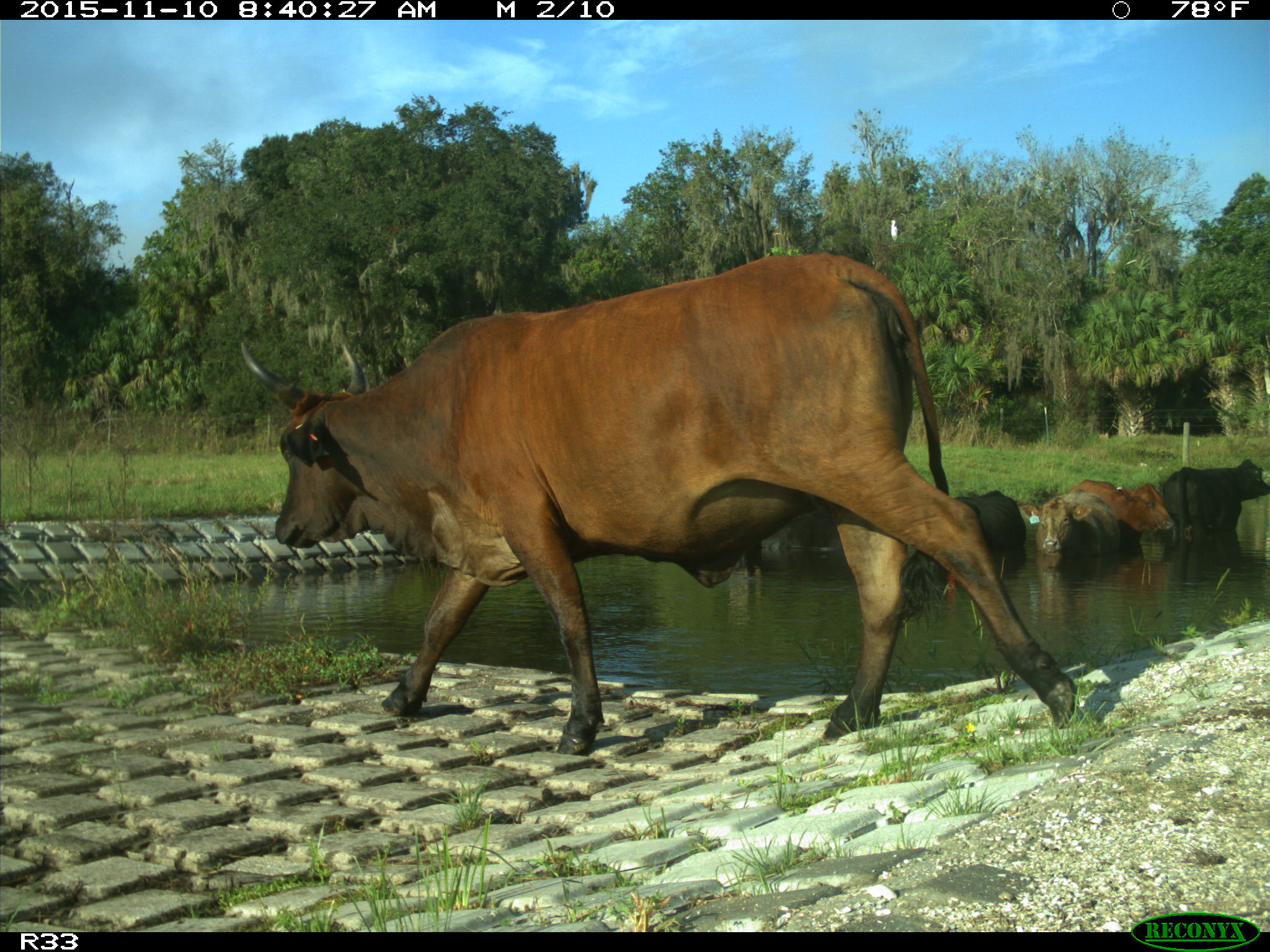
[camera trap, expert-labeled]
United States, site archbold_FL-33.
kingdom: Animalia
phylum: Chordata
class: Mammalia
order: Artiodactyla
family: Bovidae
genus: Bos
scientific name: Bos taurus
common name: domestic cow